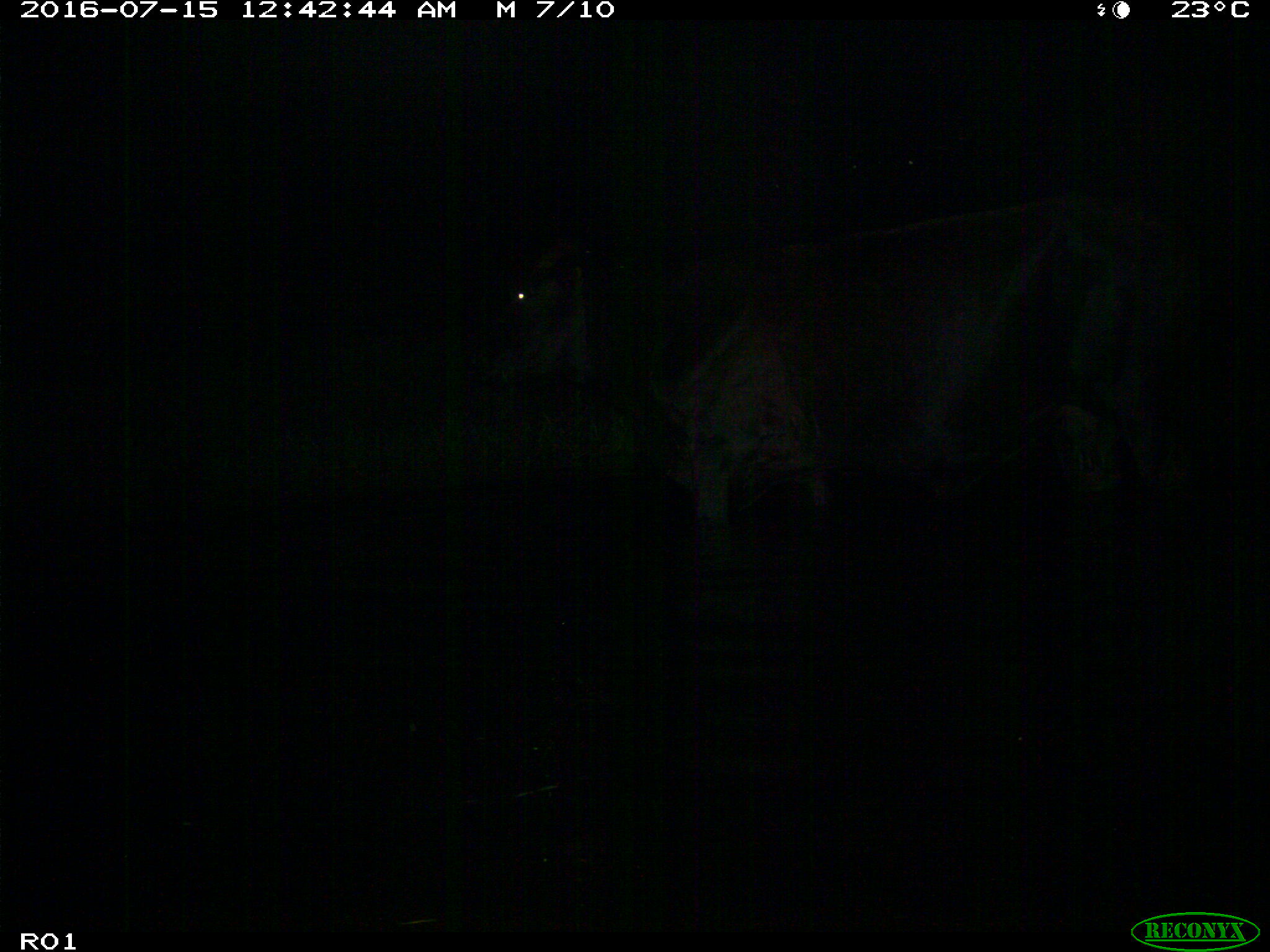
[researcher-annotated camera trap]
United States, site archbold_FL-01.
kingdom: Animalia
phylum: Chordata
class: Mammalia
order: Artiodactyla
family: Bovidae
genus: Bos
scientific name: Bos taurus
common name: domestic cow